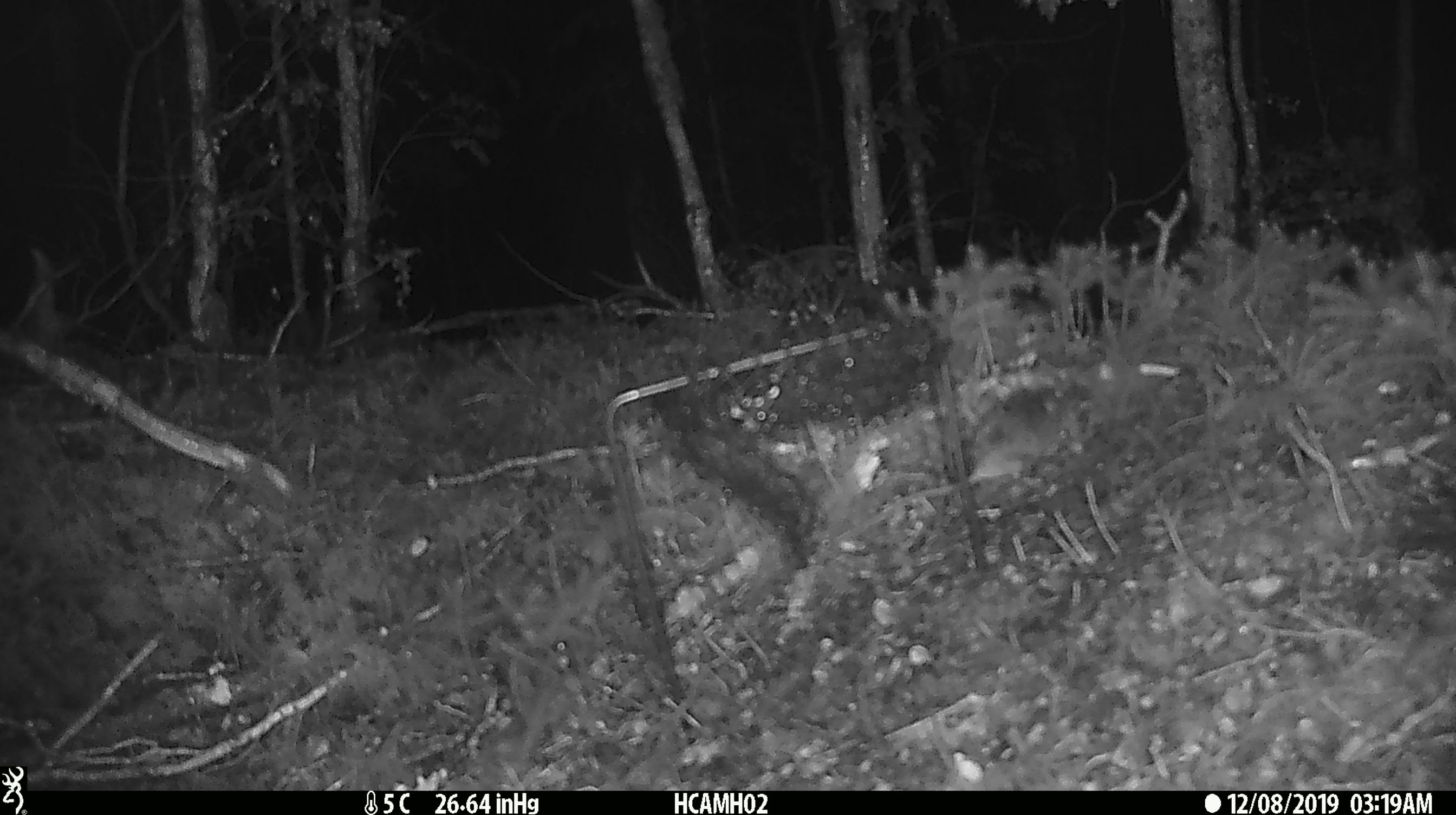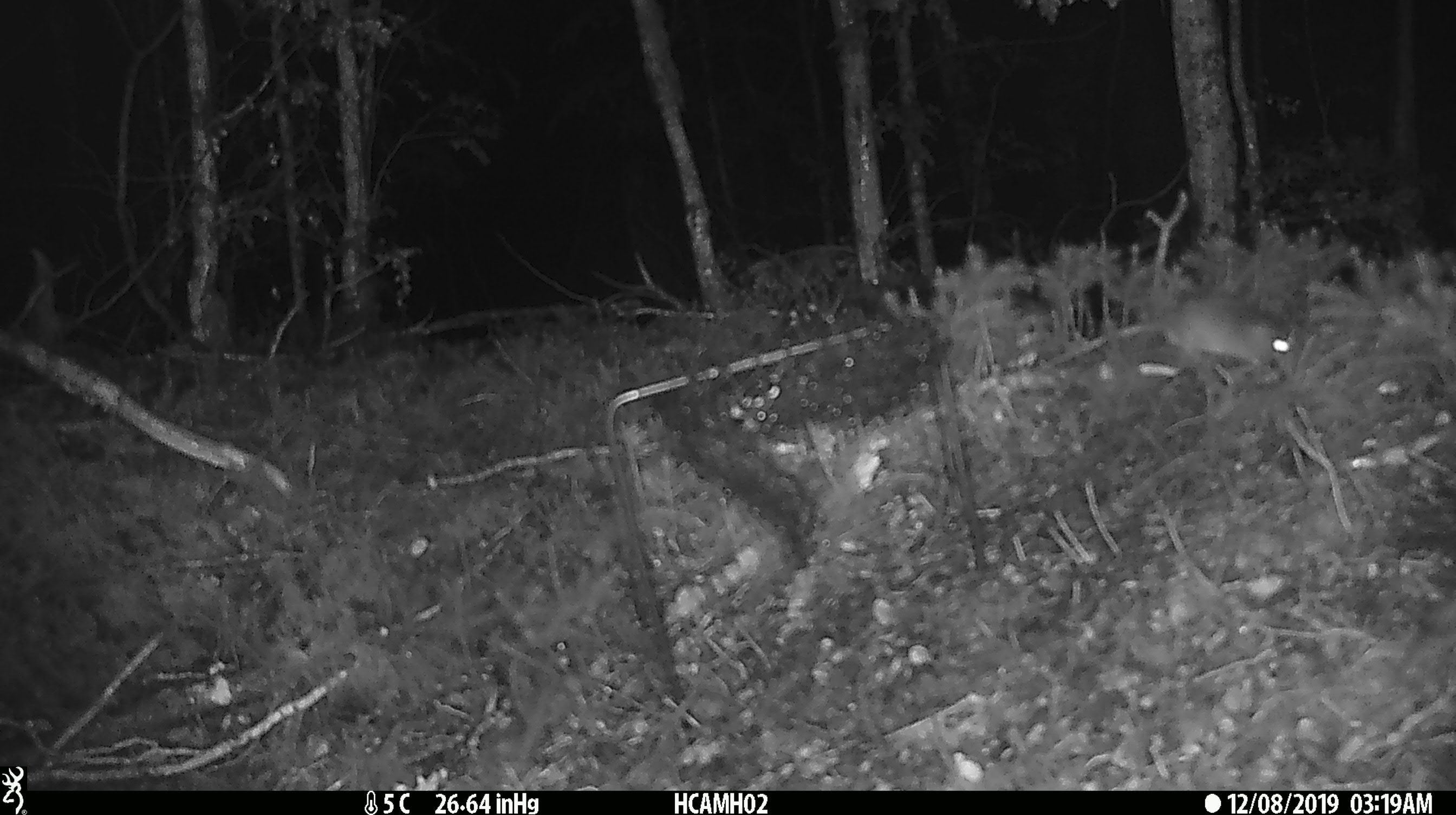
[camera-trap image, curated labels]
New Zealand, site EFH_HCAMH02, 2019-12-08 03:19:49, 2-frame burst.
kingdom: Animalia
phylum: Chordata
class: Mammalia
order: Rodentia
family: Muridae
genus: Mus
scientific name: Mus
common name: mouse